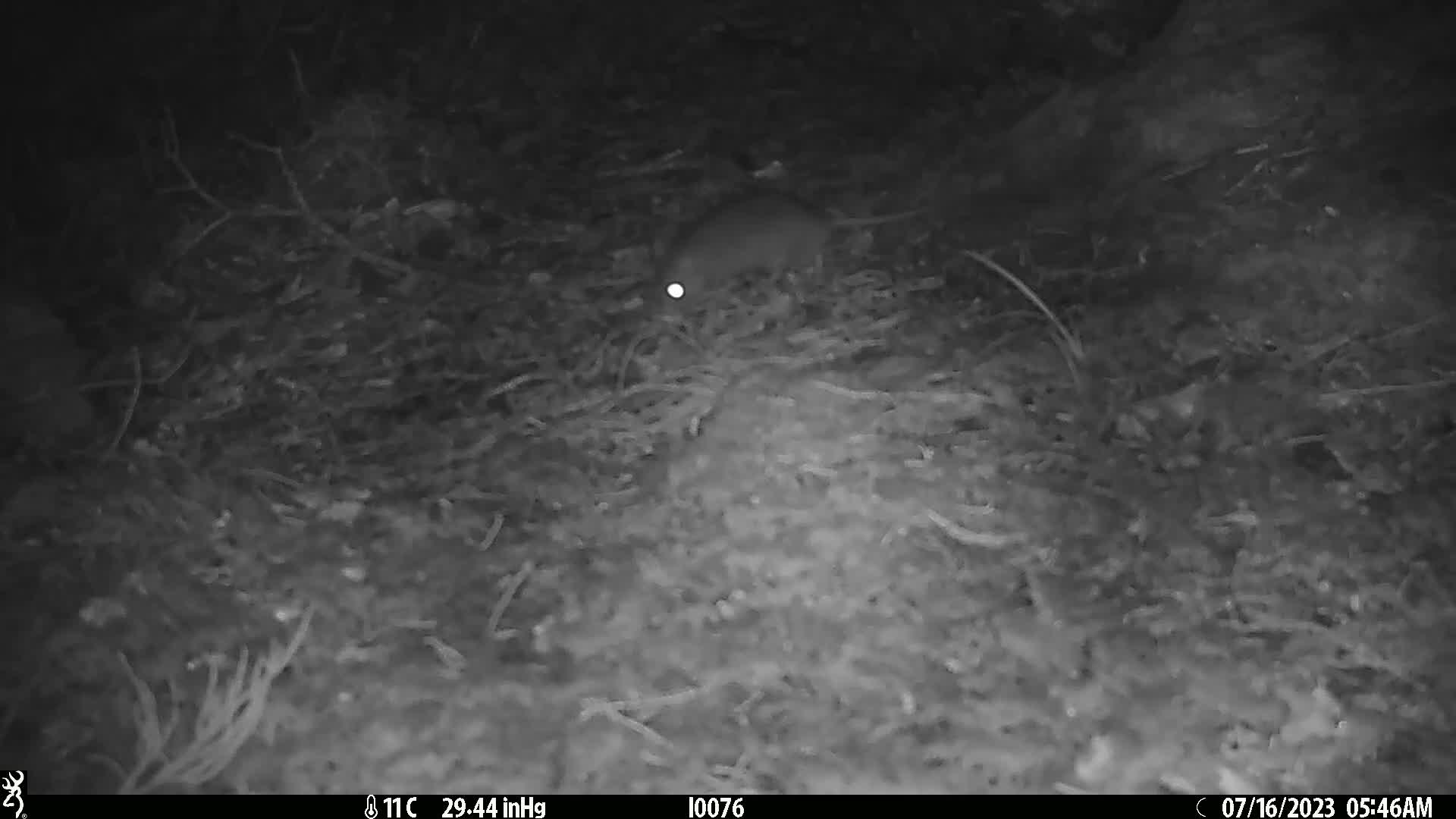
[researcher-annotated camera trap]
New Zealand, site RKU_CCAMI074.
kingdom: Animalia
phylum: Chordata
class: Mammalia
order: Rodentia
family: Muridae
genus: Rattus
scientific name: Rattus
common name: rat